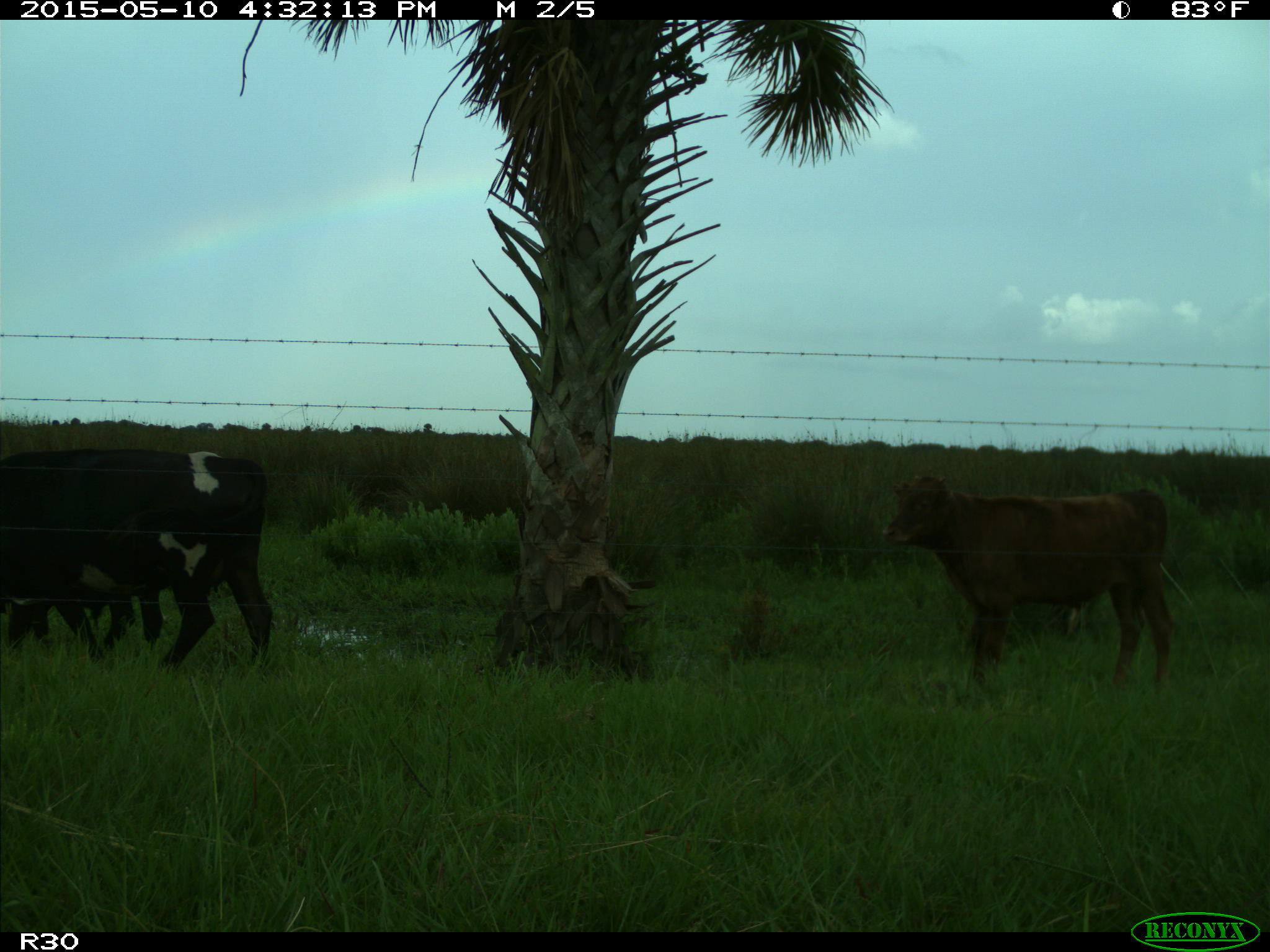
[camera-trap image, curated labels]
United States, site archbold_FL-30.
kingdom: Animalia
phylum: Chordata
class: Mammalia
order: Artiodactyla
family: Bovidae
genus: Bos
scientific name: Bos taurus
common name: domestic cow